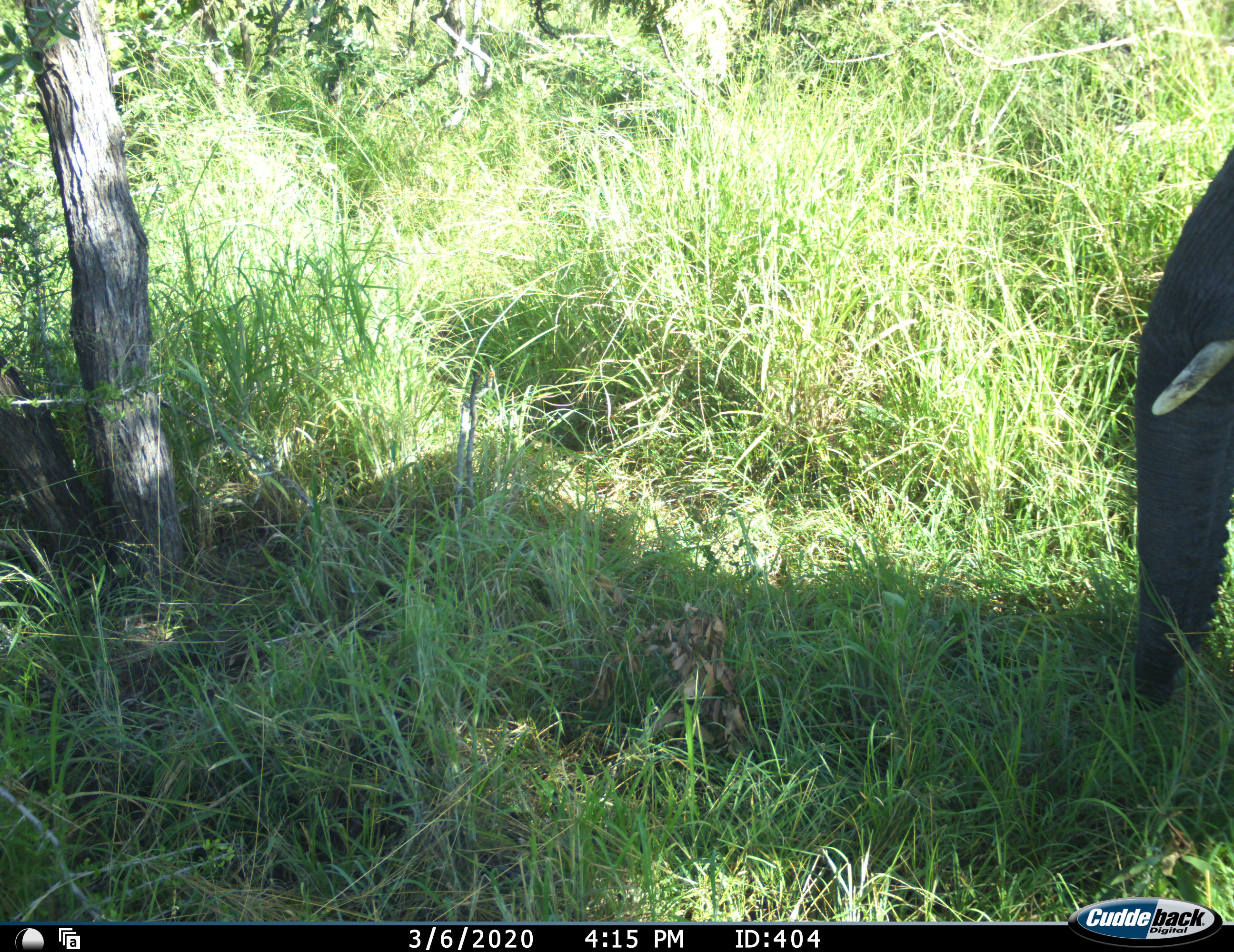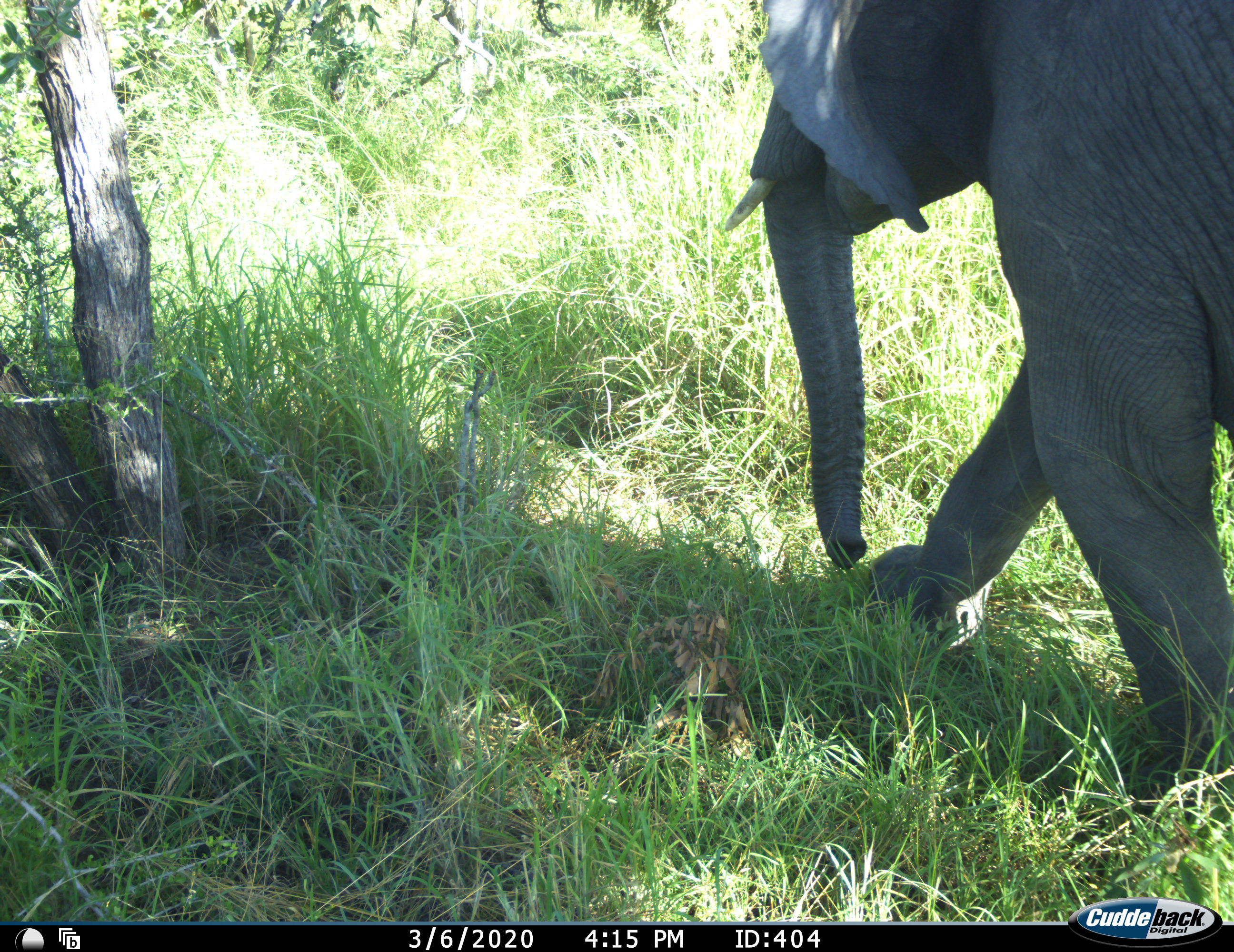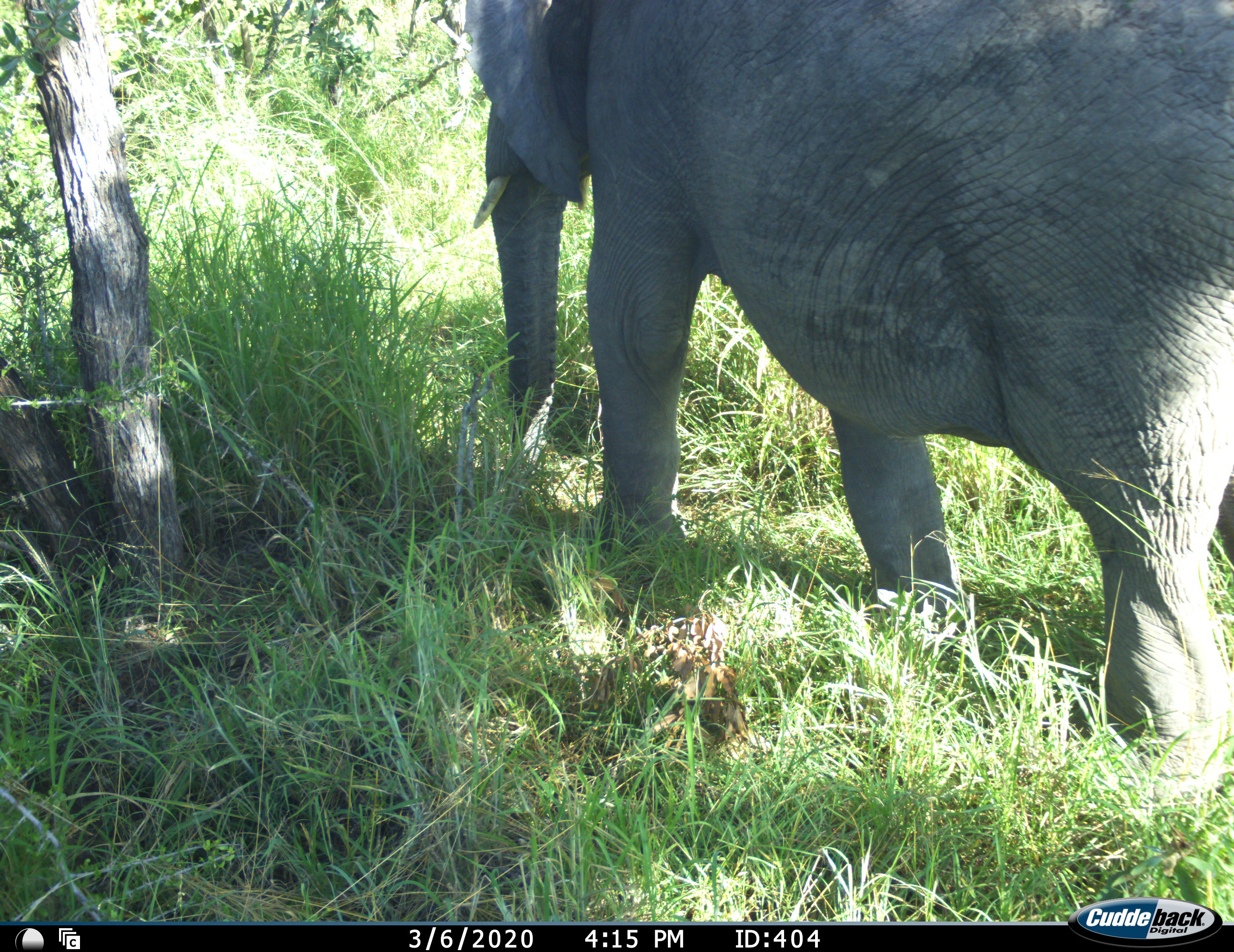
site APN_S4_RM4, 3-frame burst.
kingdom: Animalia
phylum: Chordata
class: Mammalia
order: Proboscidea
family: Elephantidae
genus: Loxodonta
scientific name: Loxodonta africana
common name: african bush elephant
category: elephant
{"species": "elephant (african bush elephant) (Loxodonta africana)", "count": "1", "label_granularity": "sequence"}